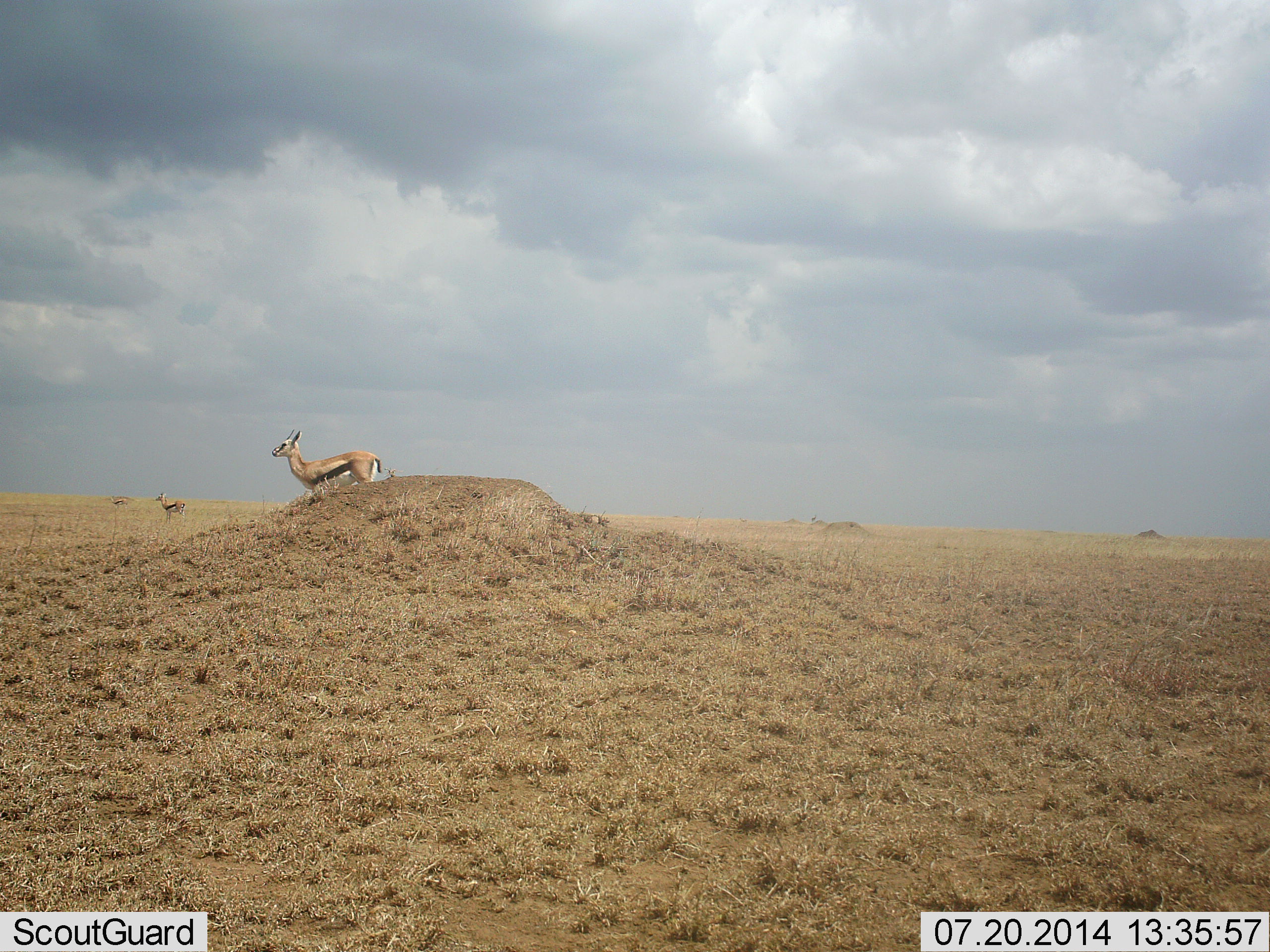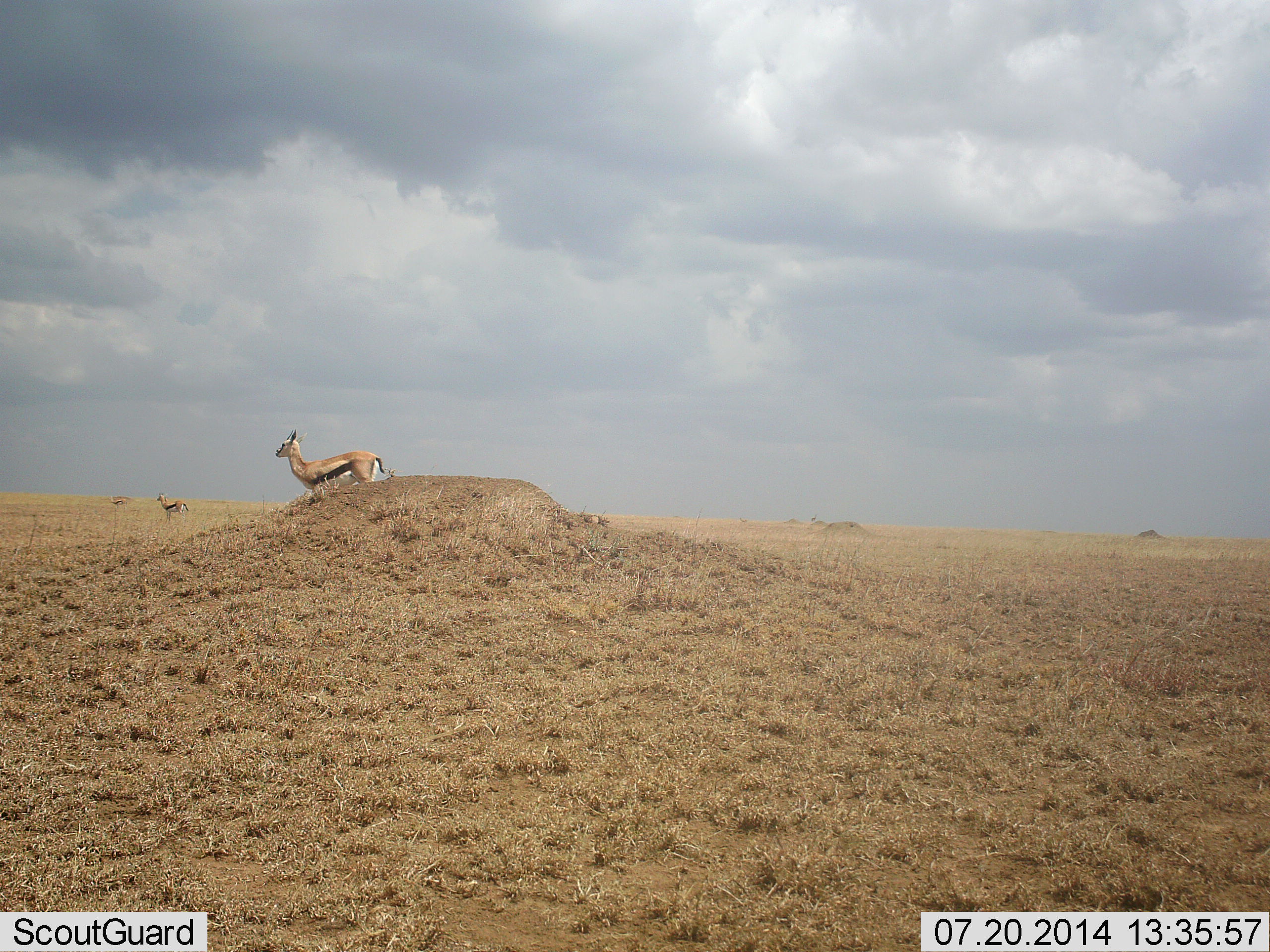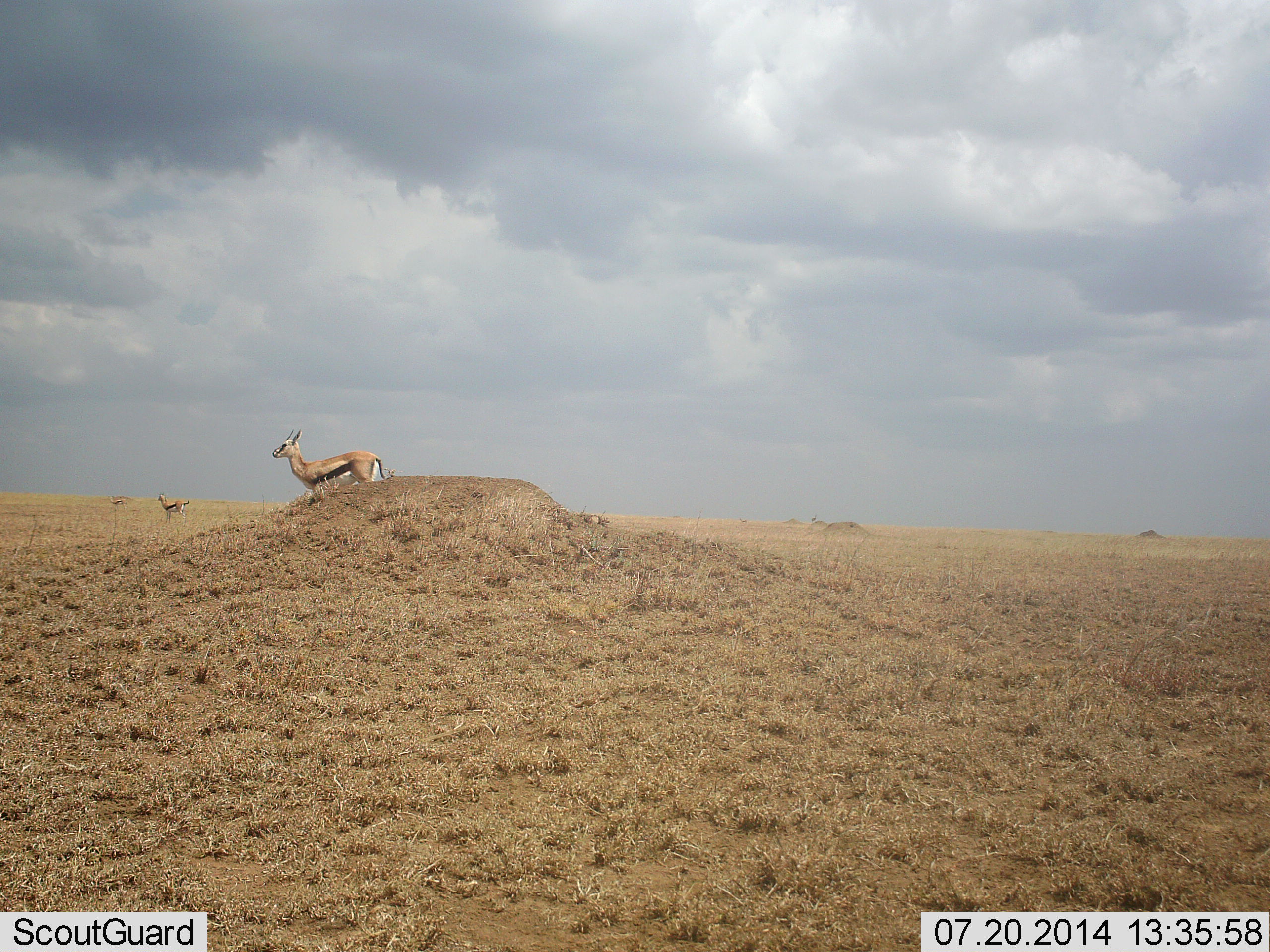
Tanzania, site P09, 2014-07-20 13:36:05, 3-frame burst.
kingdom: Animalia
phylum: Chordata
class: Mammalia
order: Artiodactyla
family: Bovidae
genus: Eudorcas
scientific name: Eudorcas thomsonii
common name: thomson's gazelle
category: gazellethomsons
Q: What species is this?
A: Gazellethomsons (thomson's gazelle) (Eudorcas thomsonii).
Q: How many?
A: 2.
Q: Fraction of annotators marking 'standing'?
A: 90%.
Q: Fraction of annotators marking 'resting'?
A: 0%.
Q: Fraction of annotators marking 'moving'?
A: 10%.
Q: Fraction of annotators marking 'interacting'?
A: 0%.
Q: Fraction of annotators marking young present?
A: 0%.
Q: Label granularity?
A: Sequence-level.